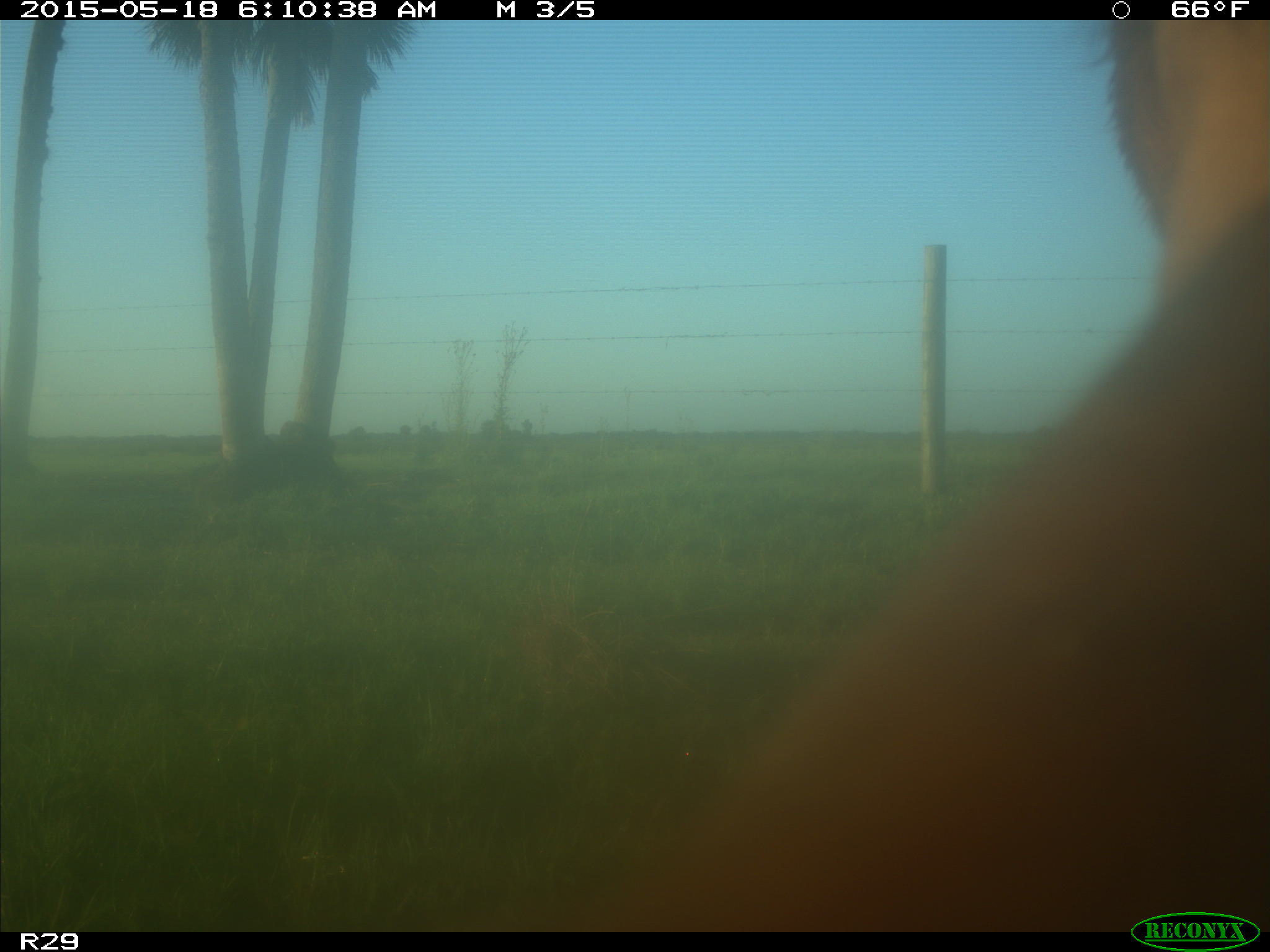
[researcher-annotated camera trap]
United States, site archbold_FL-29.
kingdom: Animalia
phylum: Chordata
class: Mammalia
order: Artiodactyla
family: Bovidae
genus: Bos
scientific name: Bos taurus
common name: domestic cow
Bos taurus (domestic cow).